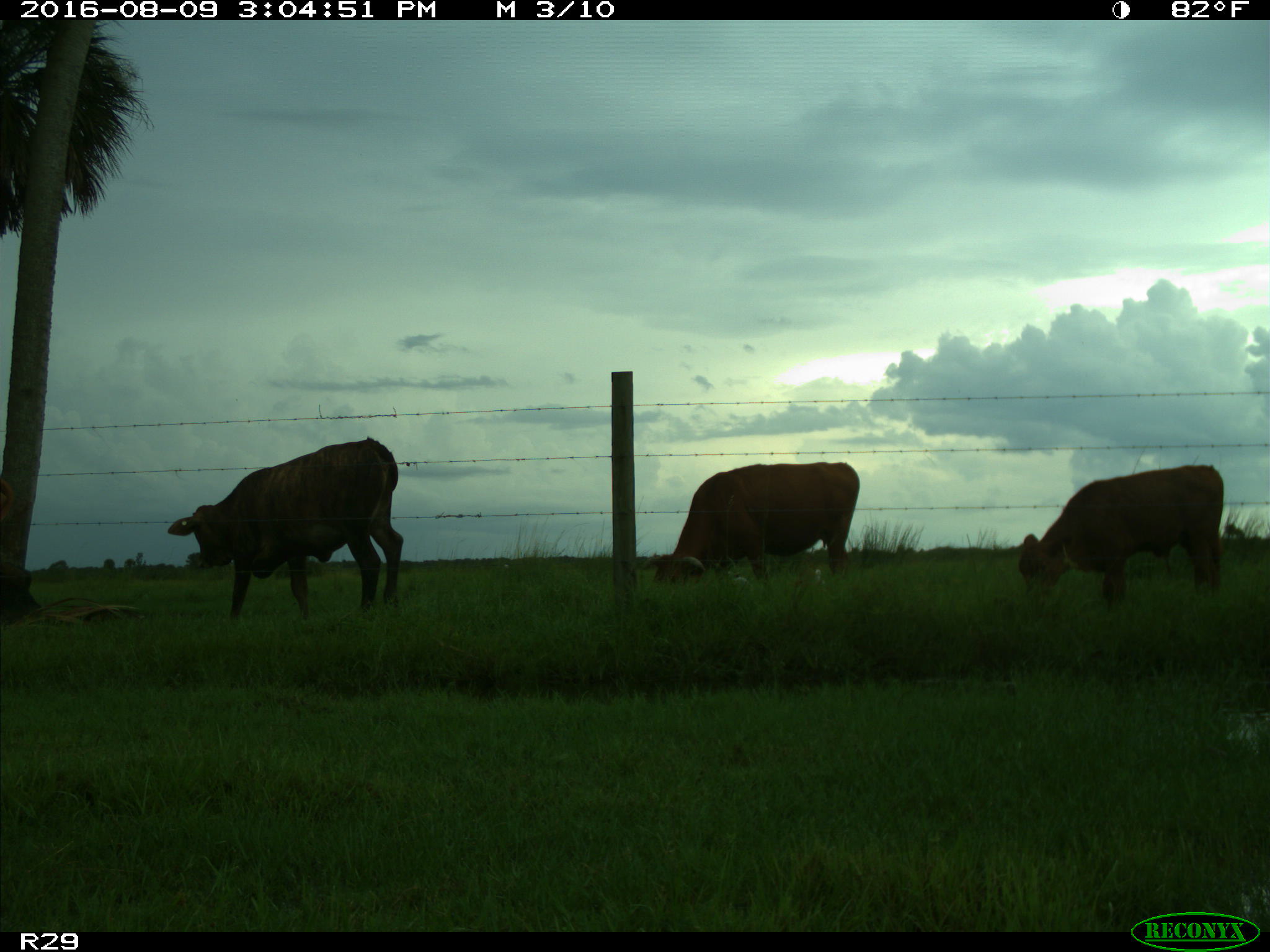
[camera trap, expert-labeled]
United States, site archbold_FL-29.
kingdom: Animalia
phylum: Chordata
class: Mammalia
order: Artiodactyla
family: Bovidae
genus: Bos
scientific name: Bos taurus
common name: domestic cow